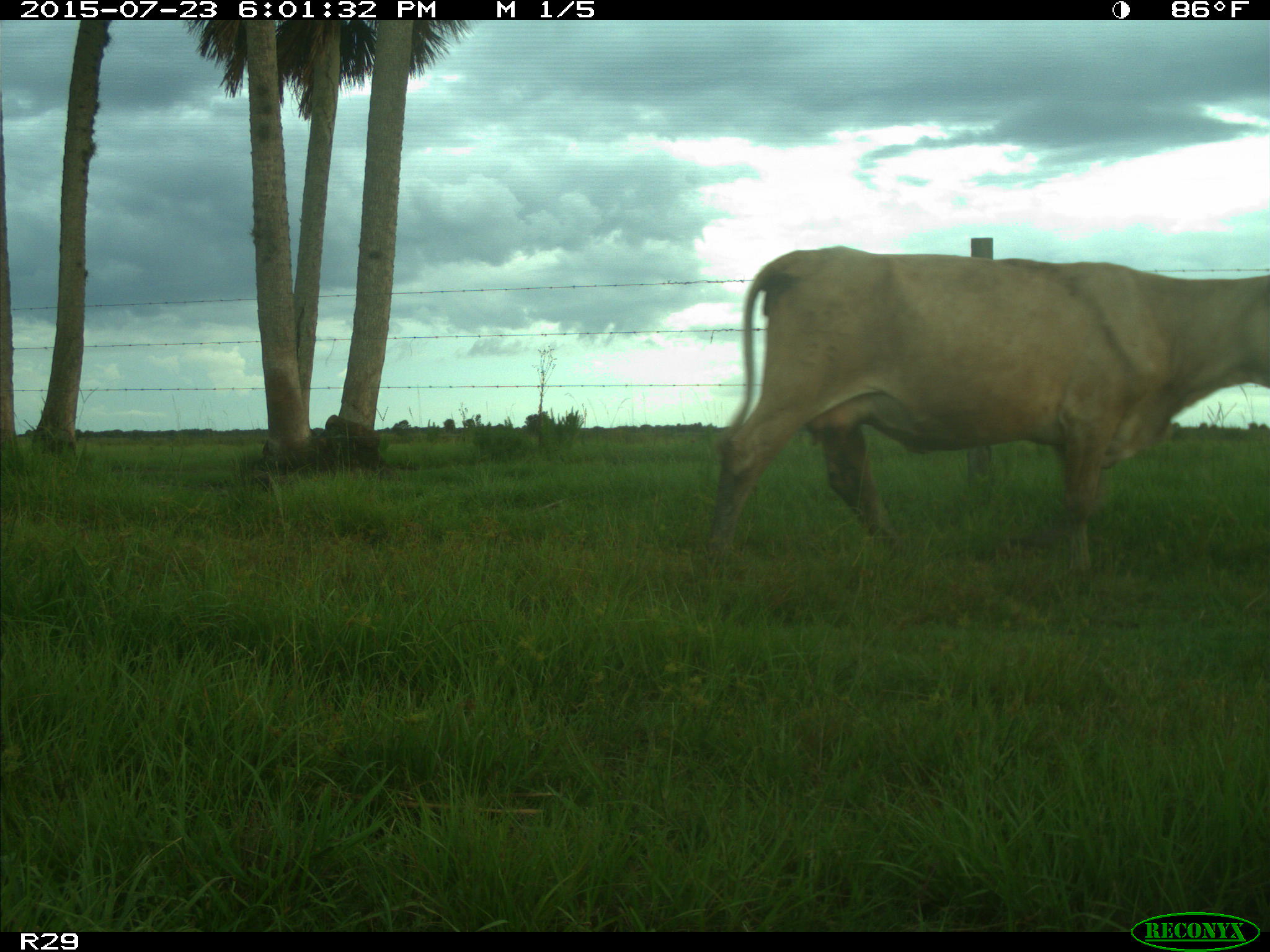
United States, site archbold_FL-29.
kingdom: Animalia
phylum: Chordata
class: Mammalia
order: Artiodactyla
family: Bovidae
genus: Bos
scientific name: Bos taurus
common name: domestic cow